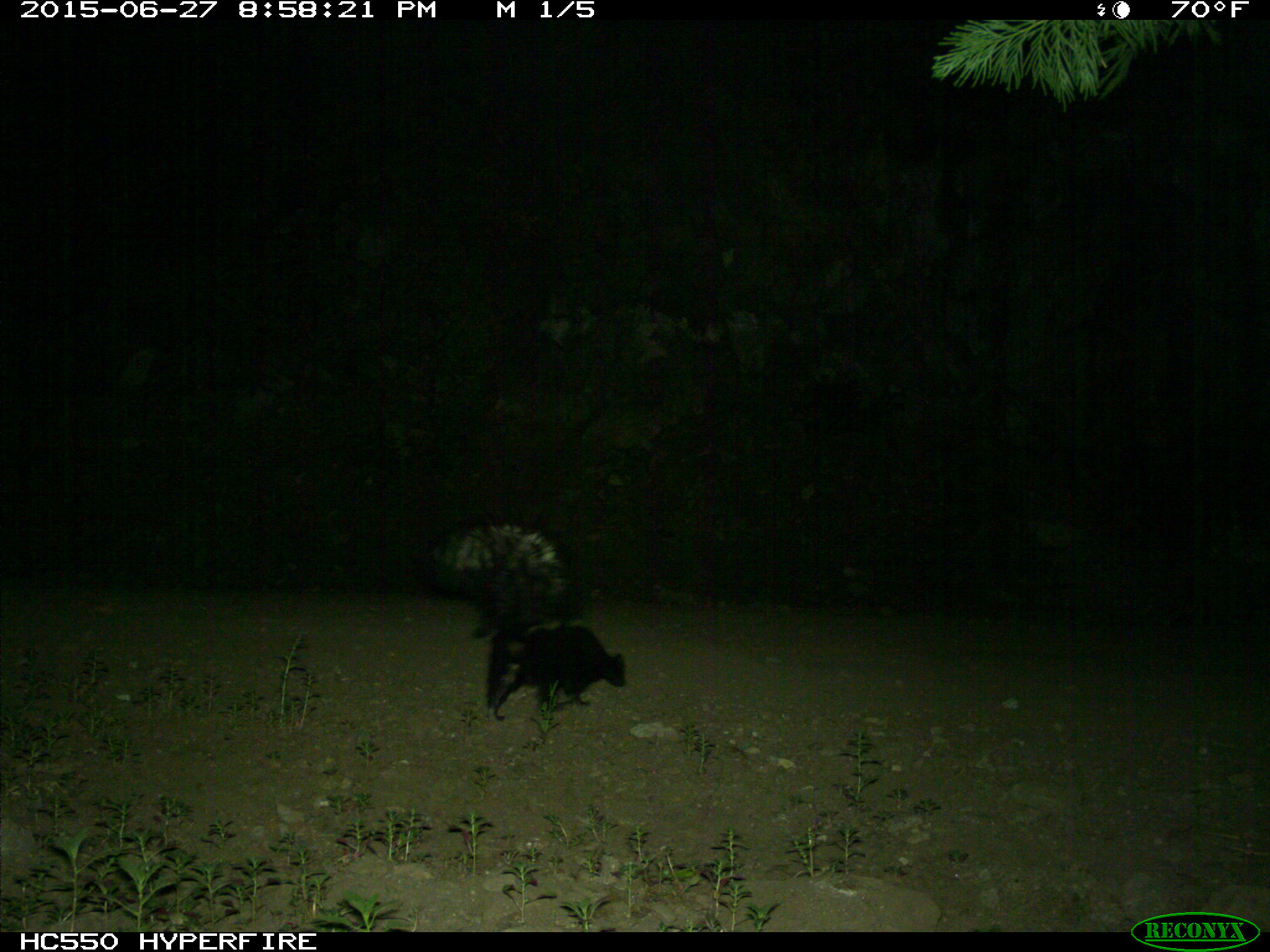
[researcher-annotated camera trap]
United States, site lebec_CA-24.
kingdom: Animalia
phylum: Chordata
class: Mammalia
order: Carnivora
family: Mephitidae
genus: Mephitis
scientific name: Mephitis mephitis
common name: striped skunk